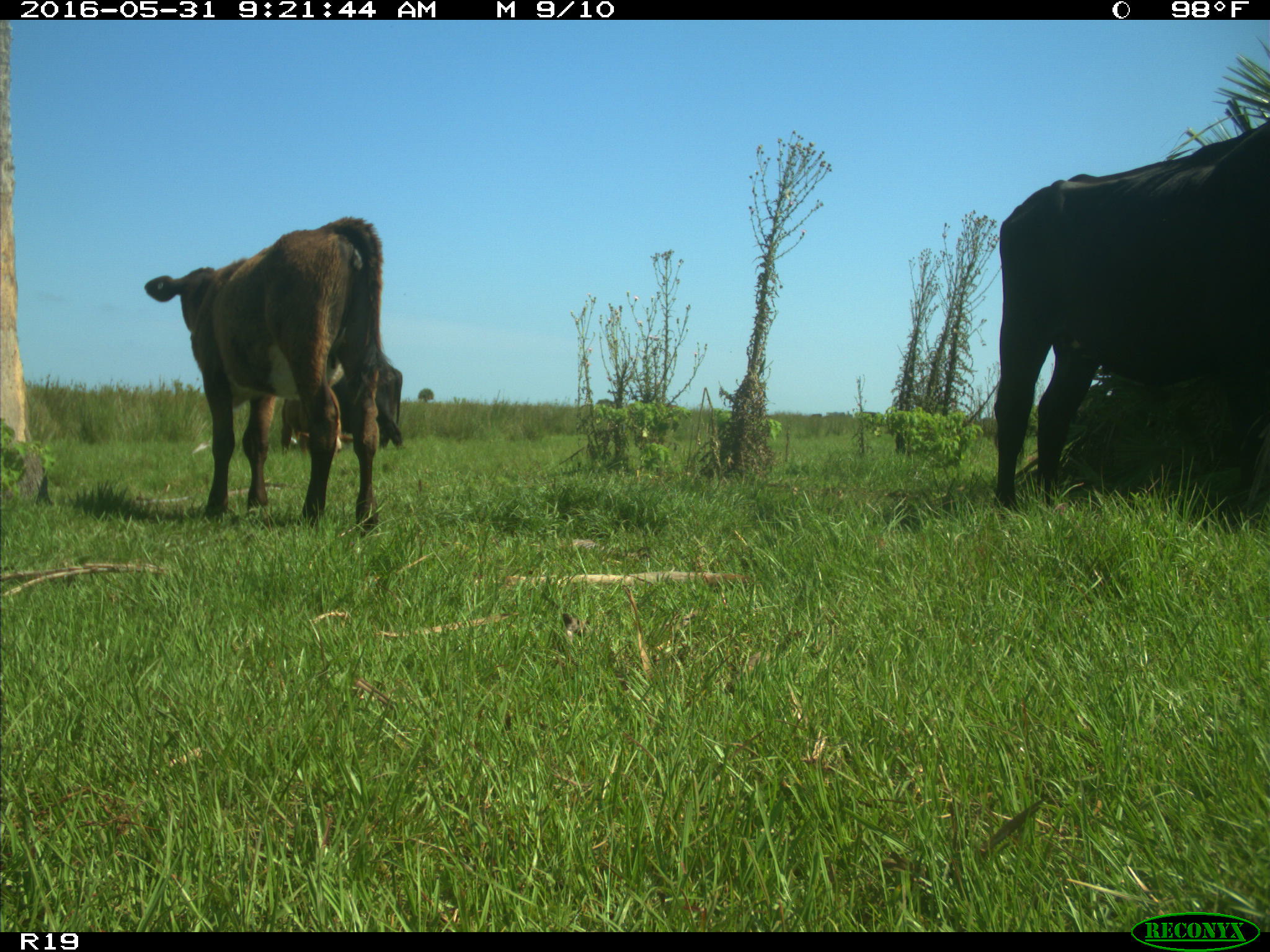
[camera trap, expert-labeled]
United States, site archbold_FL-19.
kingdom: Animalia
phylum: Chordata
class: Mammalia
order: Artiodactyla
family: Bovidae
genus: Bos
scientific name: Bos taurus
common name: domestic cow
Bos taurus (domestic cow).